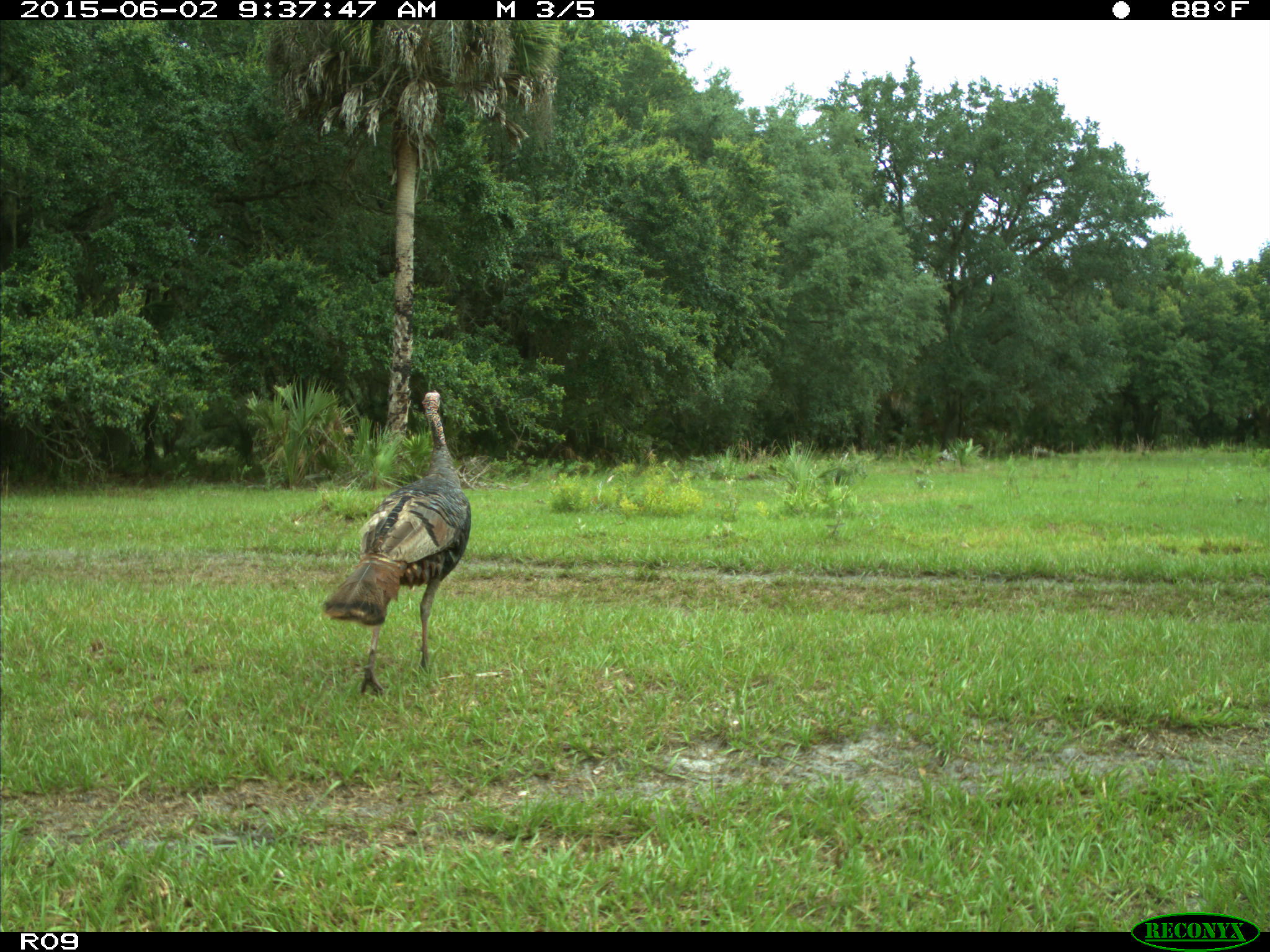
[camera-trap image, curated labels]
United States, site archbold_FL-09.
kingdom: Animalia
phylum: Chordata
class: Aves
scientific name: Aves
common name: birds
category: unidentified bird